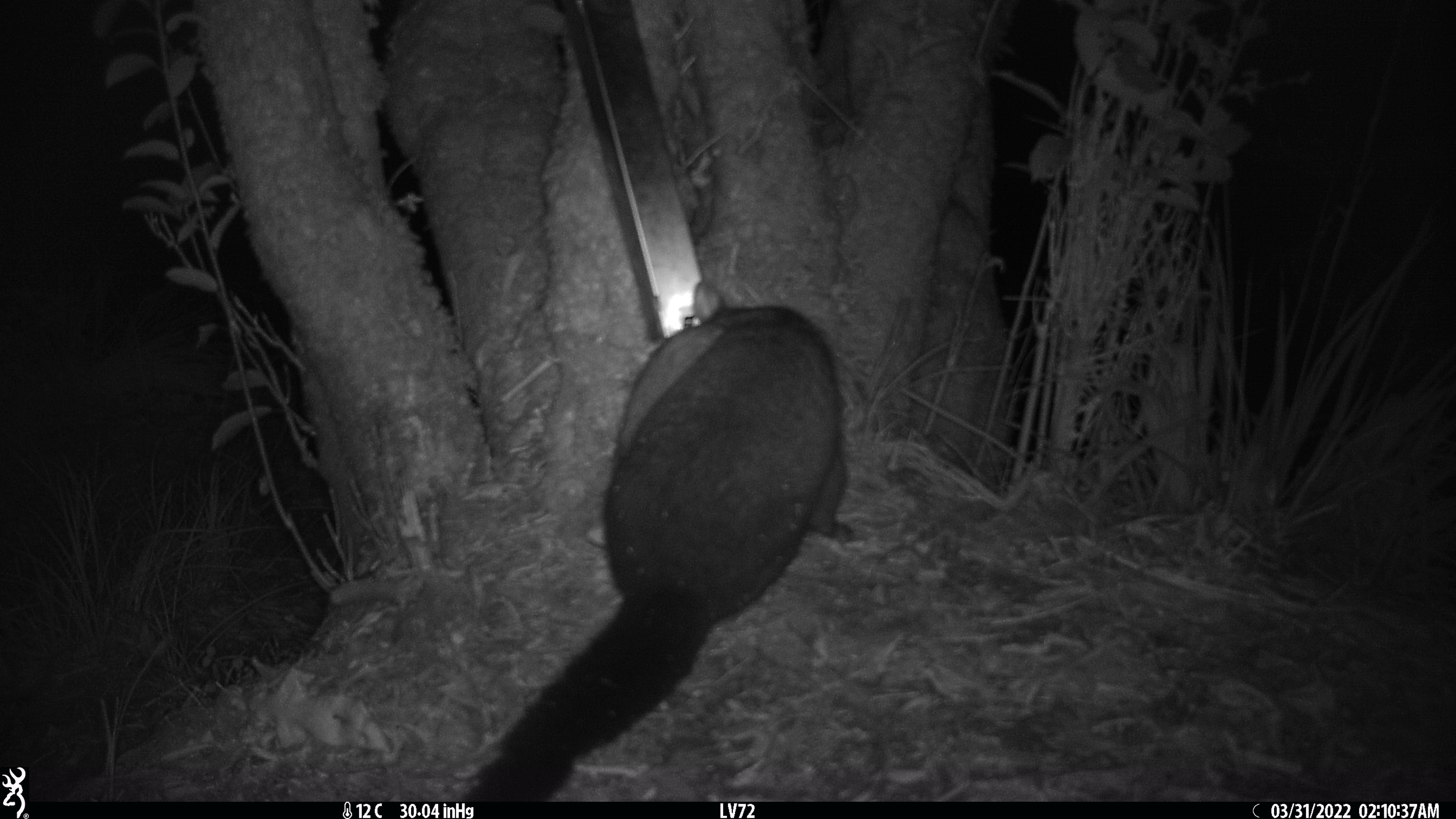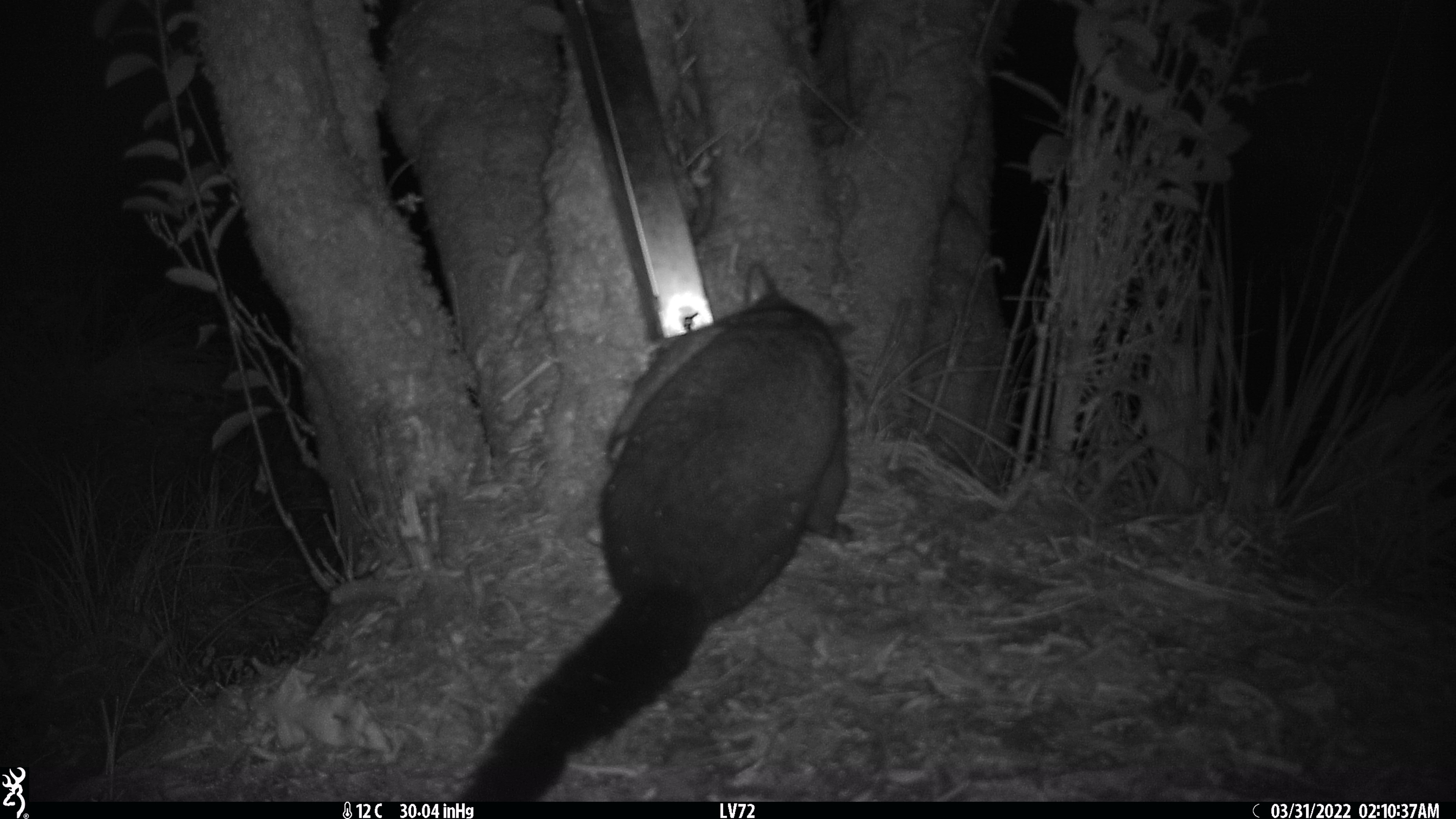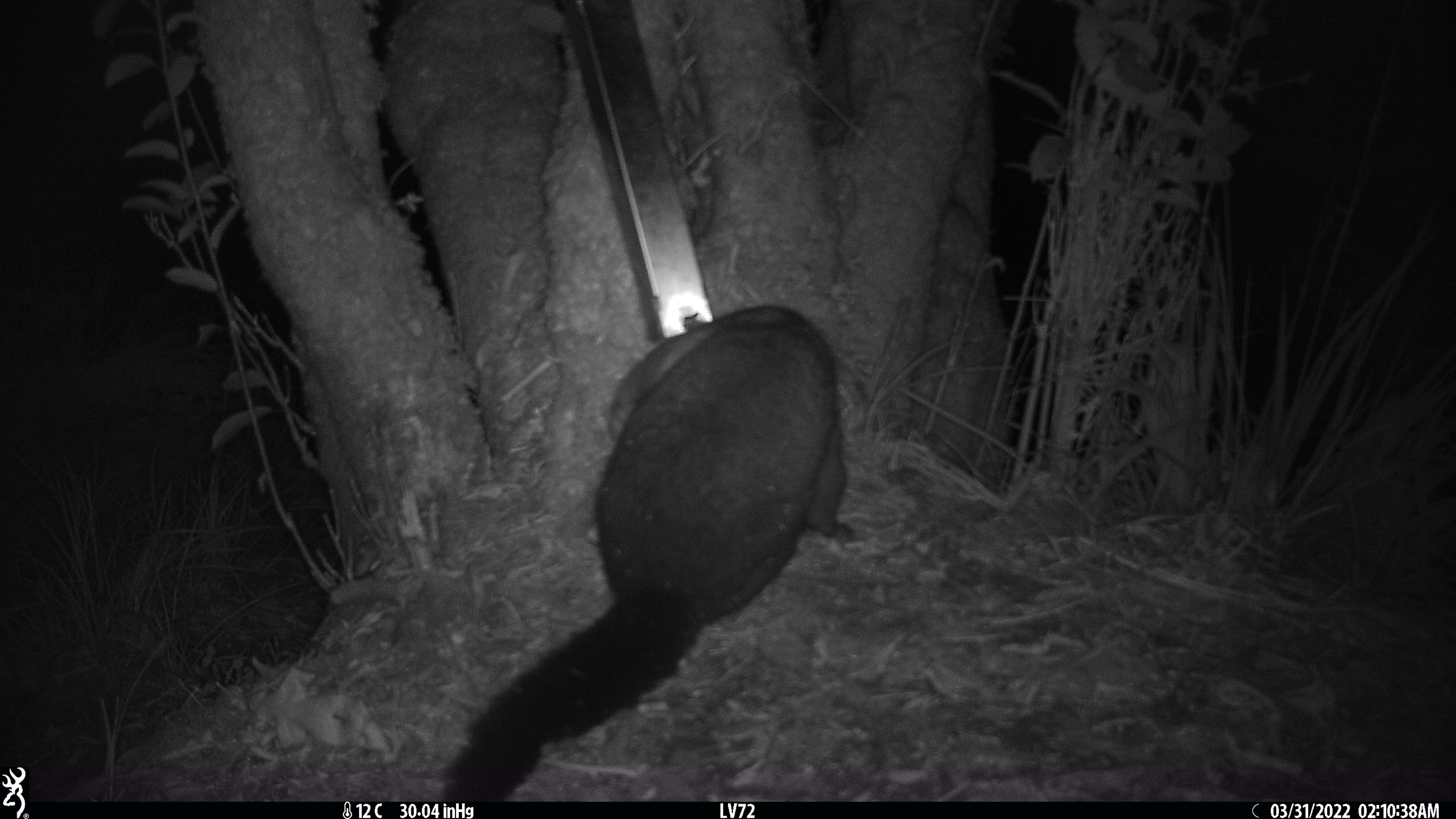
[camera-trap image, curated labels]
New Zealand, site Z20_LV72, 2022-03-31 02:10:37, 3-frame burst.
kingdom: Animalia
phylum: Chordata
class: Mammalia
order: Diprotodontia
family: Phalangeridae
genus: Trichosurus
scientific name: Trichosurus vulpecula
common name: common brushtail possum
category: possum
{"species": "possum (common brushtail possum) (Trichosurus vulpecula)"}